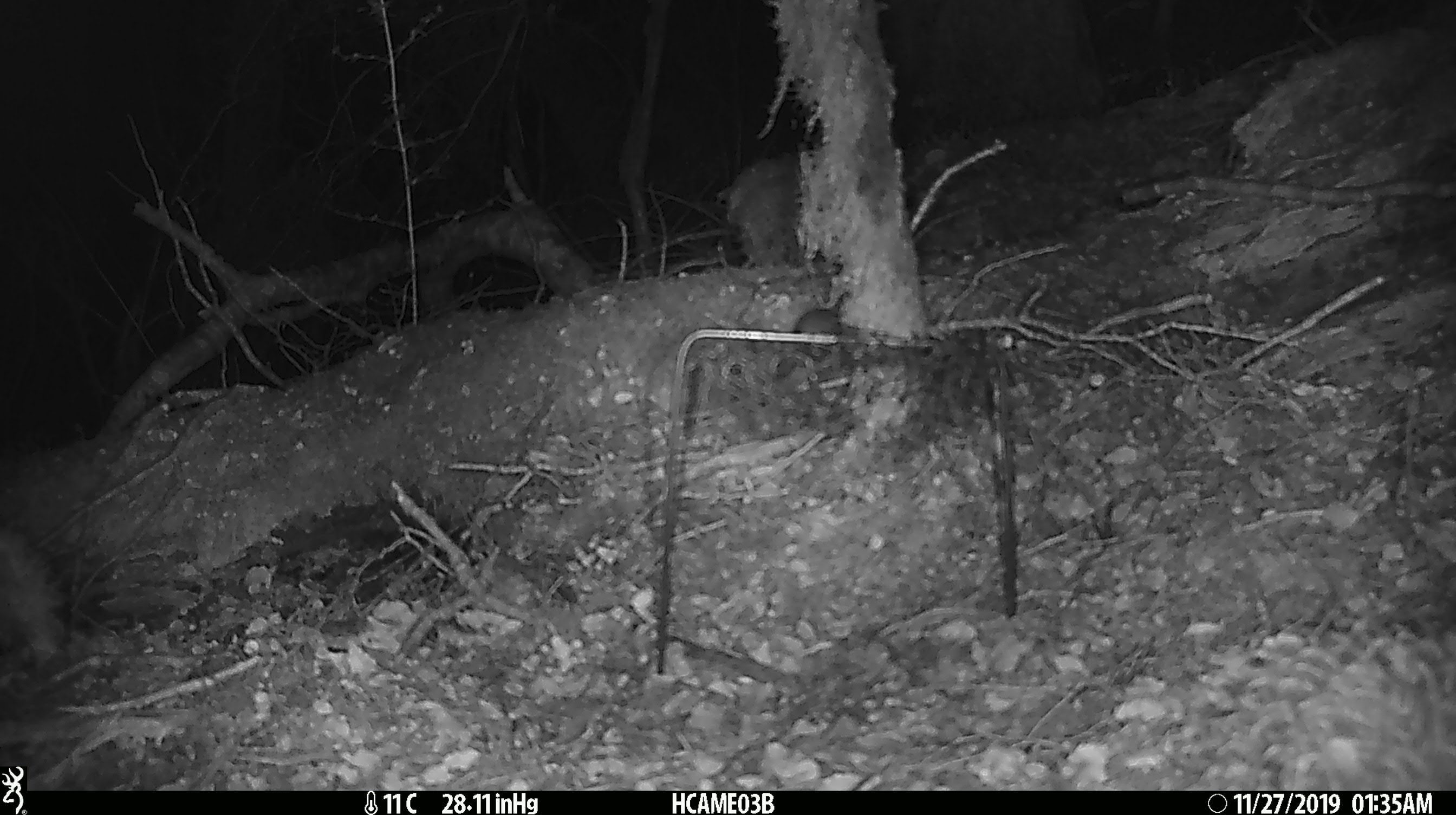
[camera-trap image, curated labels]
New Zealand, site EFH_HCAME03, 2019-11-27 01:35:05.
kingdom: Animalia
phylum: Chordata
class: Mammalia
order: Rodentia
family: Muridae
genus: Mus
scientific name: Mus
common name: mouse